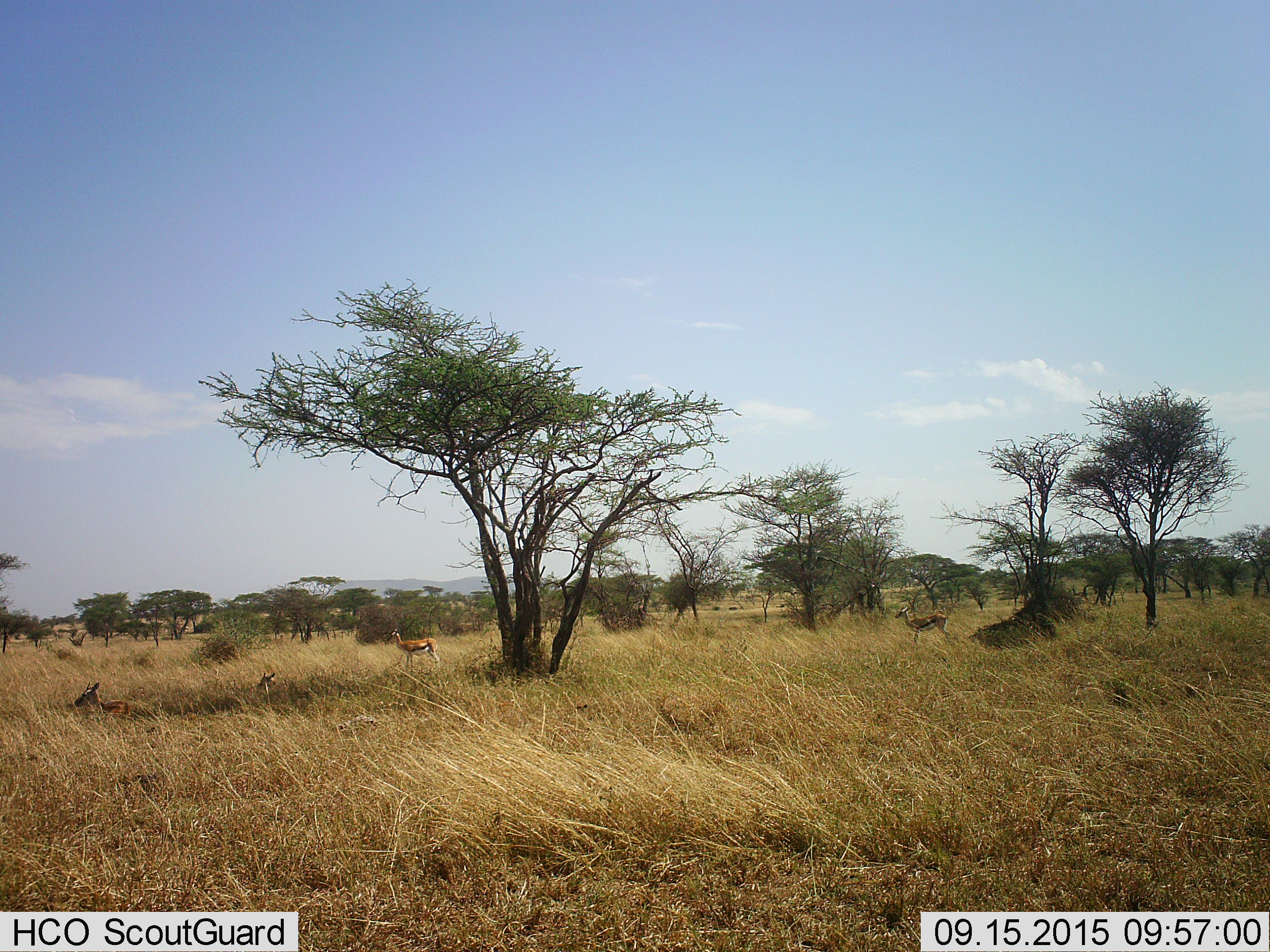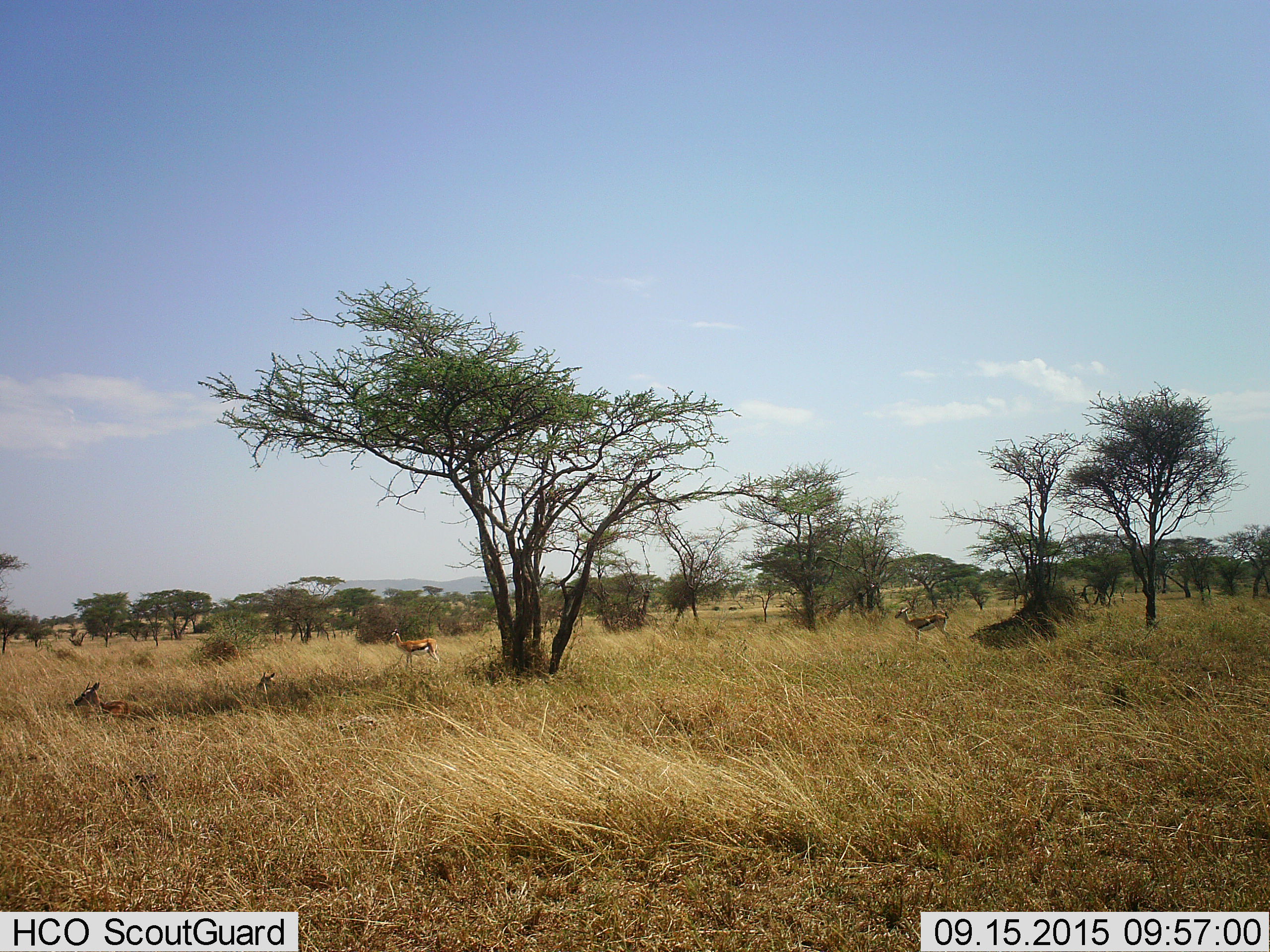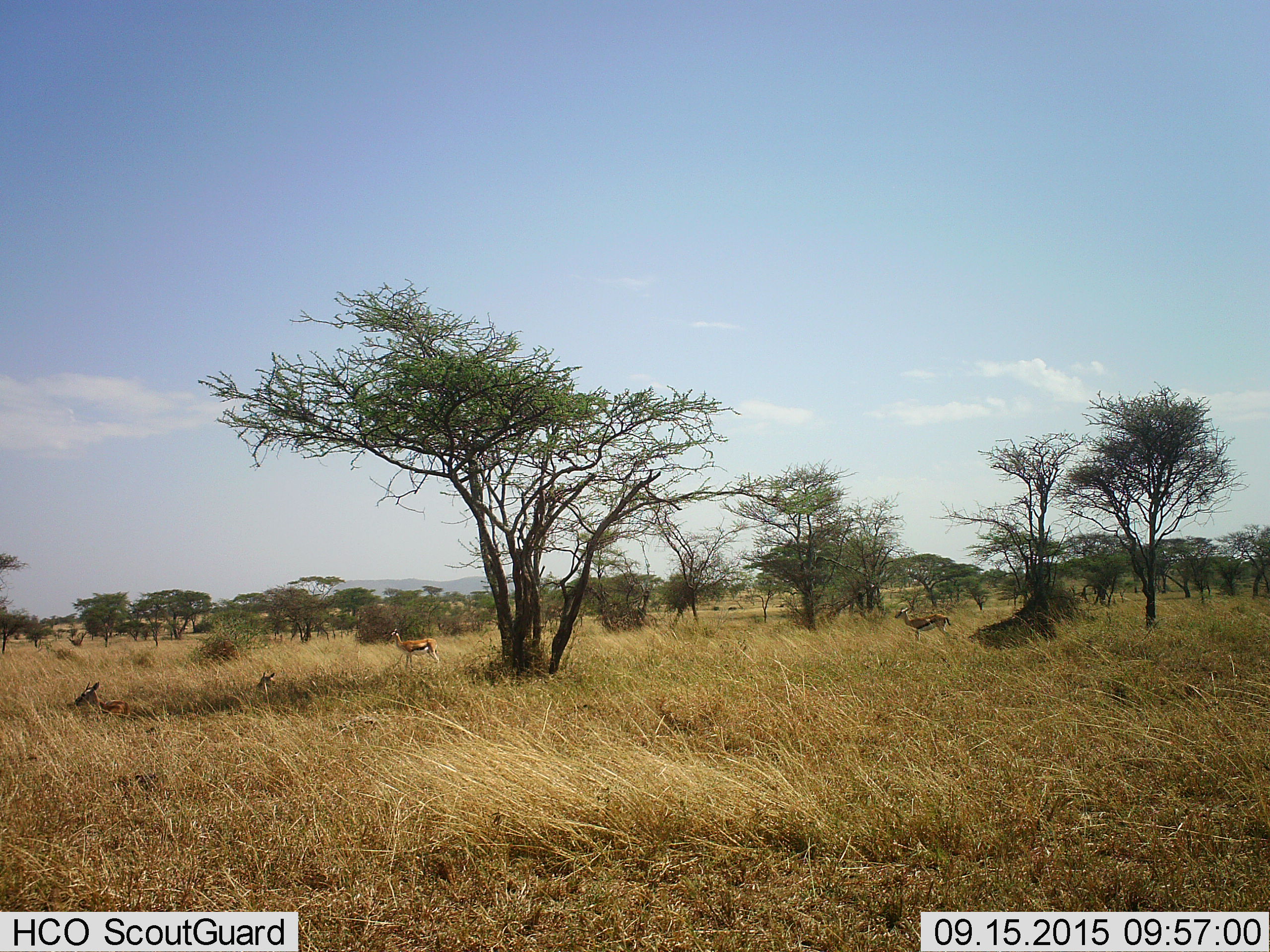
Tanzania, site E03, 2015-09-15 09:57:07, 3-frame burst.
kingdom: Animalia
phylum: Chordata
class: Mammalia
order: Artiodactyla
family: Bovidae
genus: Eudorcas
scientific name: Eudorcas thomsonii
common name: thomson's gazelle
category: gazellethomsons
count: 4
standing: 87%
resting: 73%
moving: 20%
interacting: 0%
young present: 13%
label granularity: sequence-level